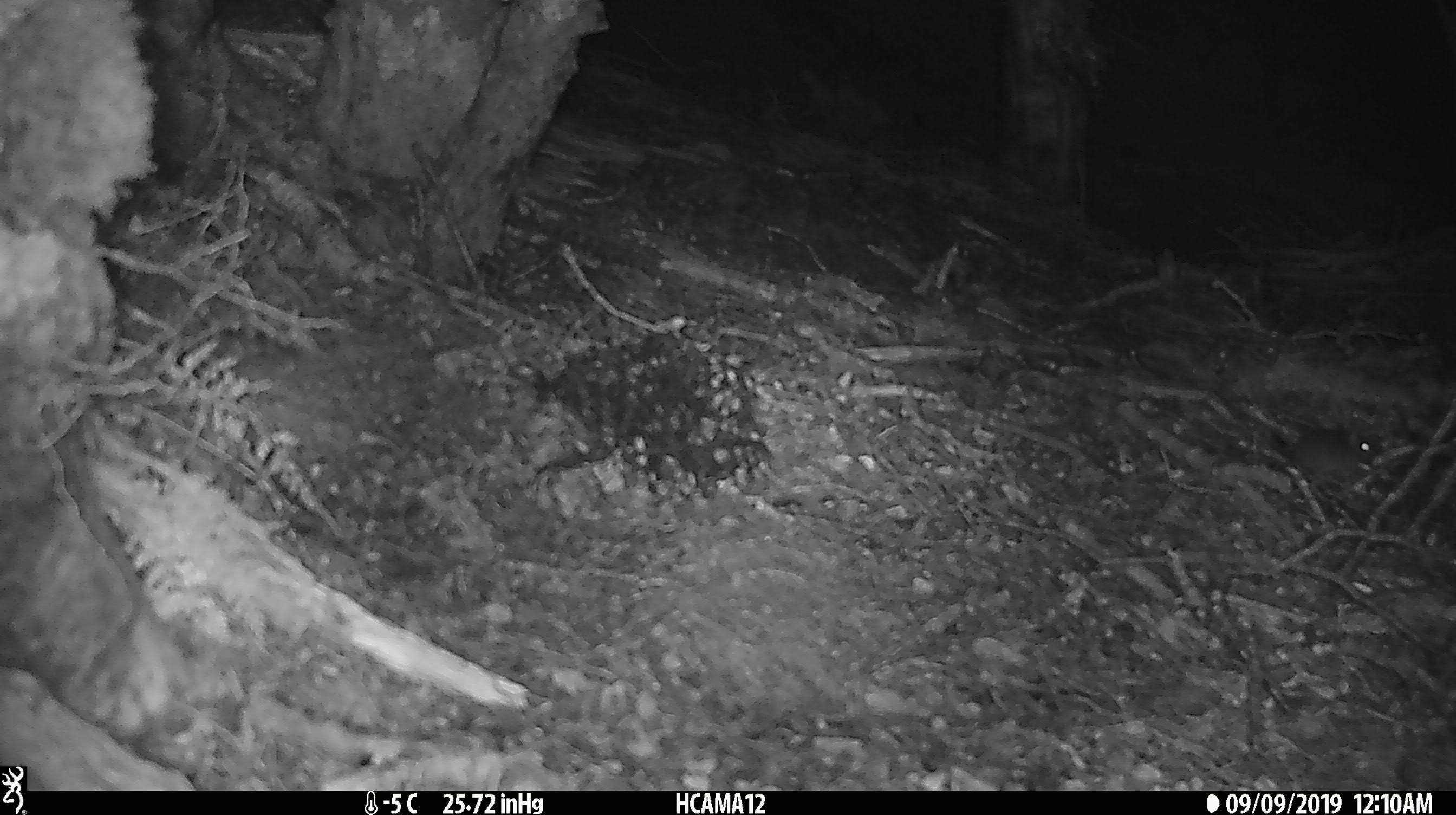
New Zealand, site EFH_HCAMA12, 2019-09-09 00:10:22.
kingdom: Animalia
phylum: Chordata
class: Mammalia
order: Rodentia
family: Muridae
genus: Mus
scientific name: Mus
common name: mouse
Mouse (Mus).